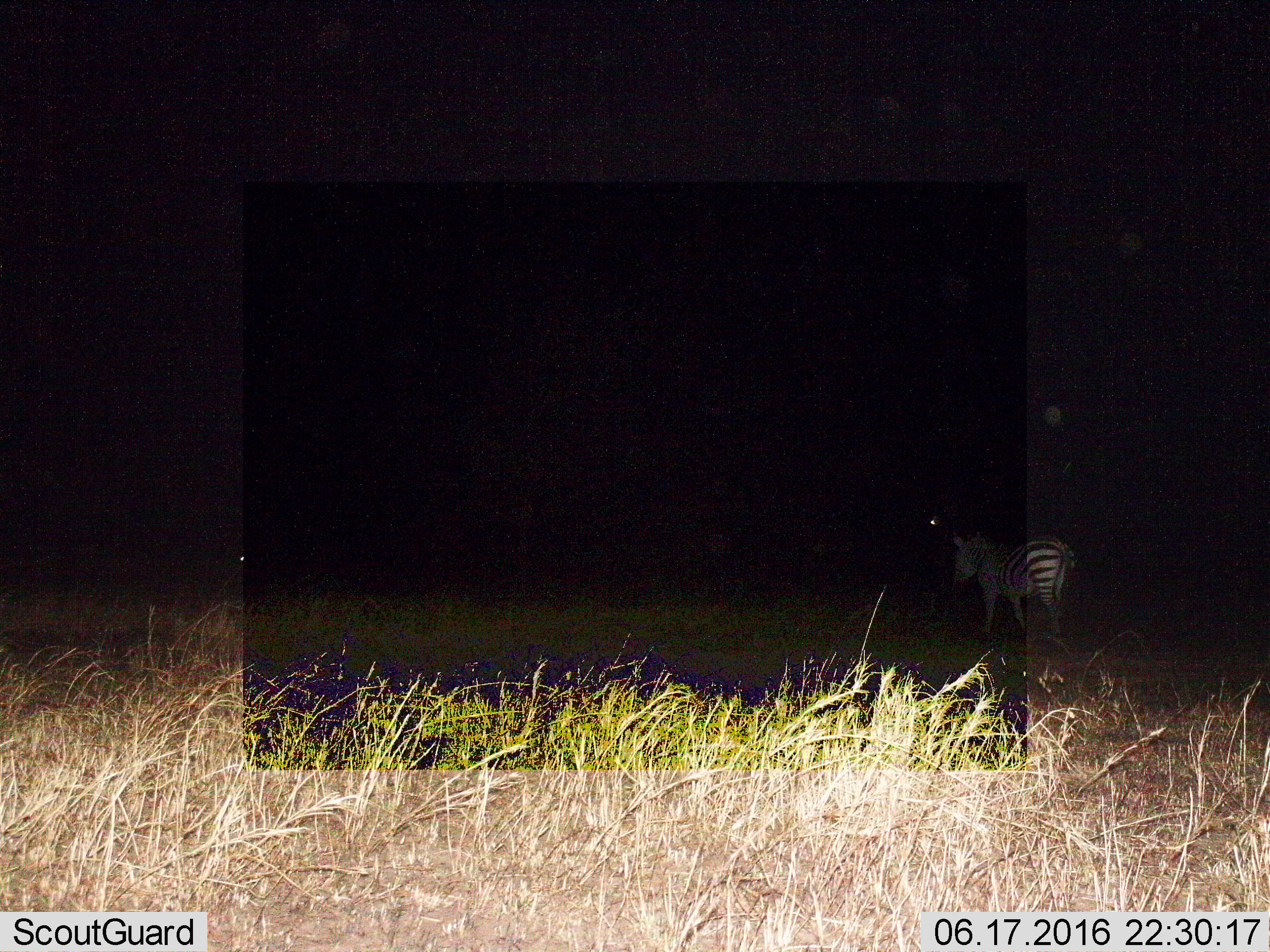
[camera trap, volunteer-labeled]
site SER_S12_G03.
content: unidentified animal